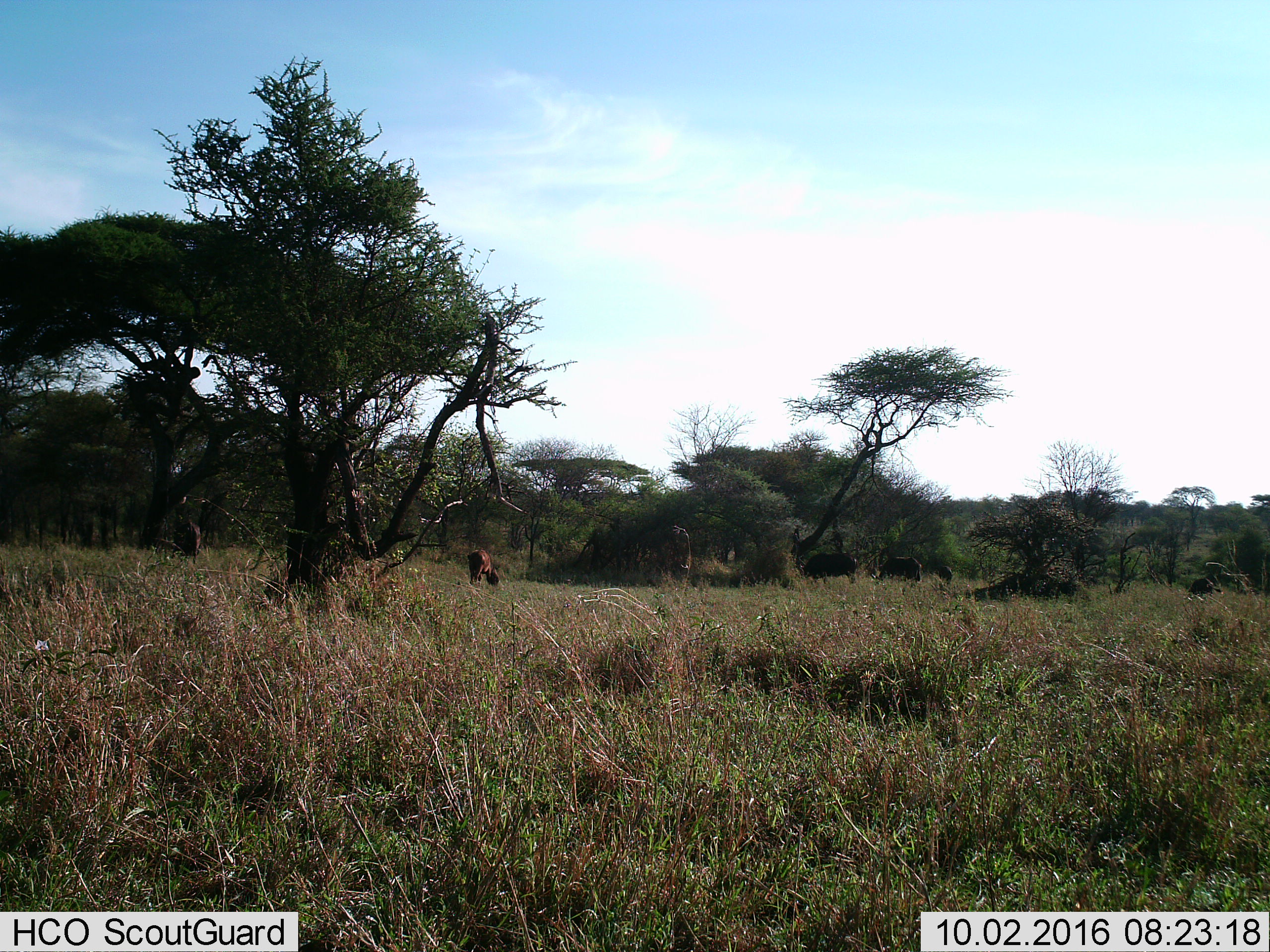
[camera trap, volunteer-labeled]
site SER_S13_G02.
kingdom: Animalia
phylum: Chordata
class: Mammalia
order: Artiodactyla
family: Bovidae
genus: Bos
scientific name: Bos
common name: cattle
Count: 4.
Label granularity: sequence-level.